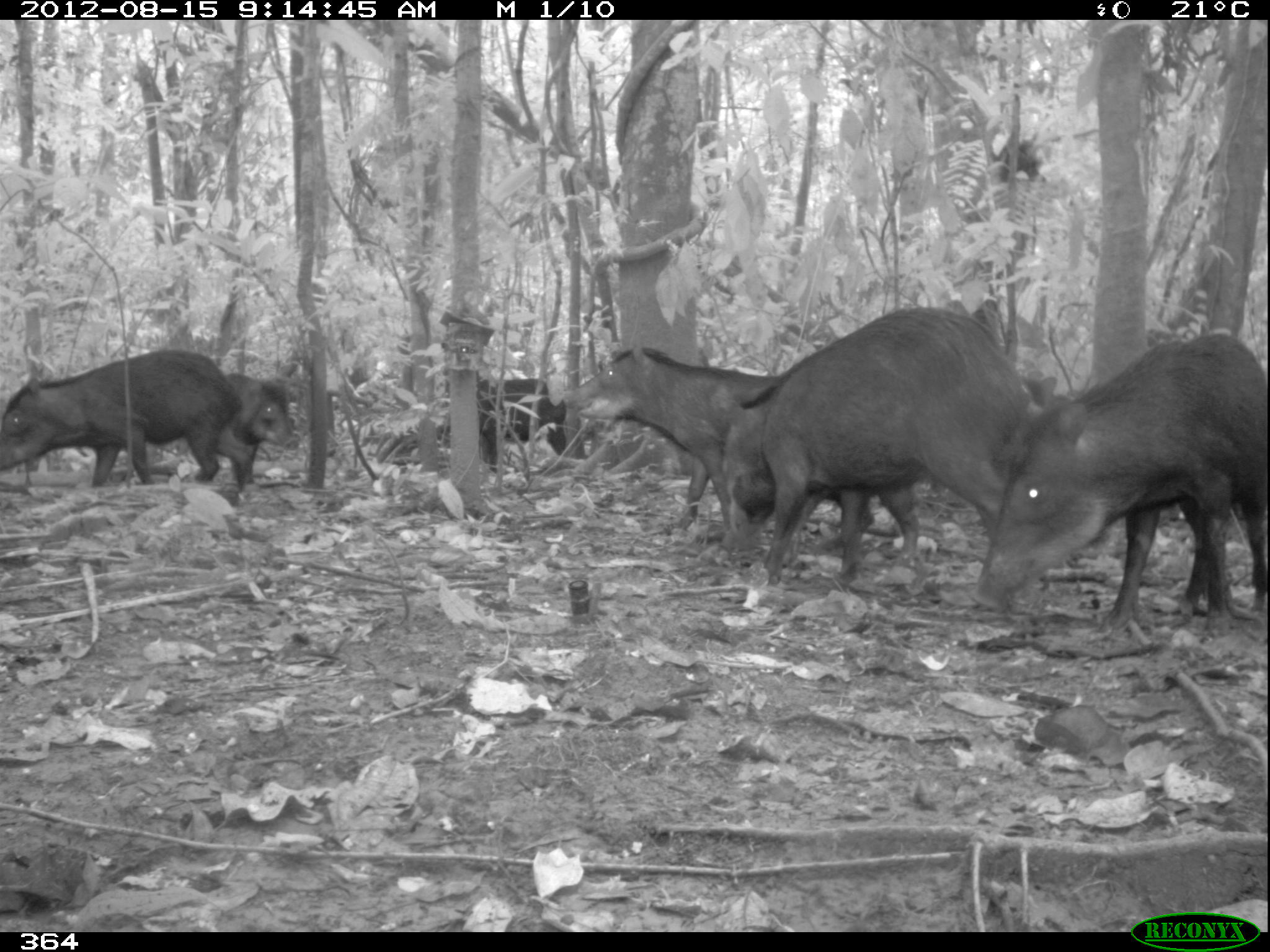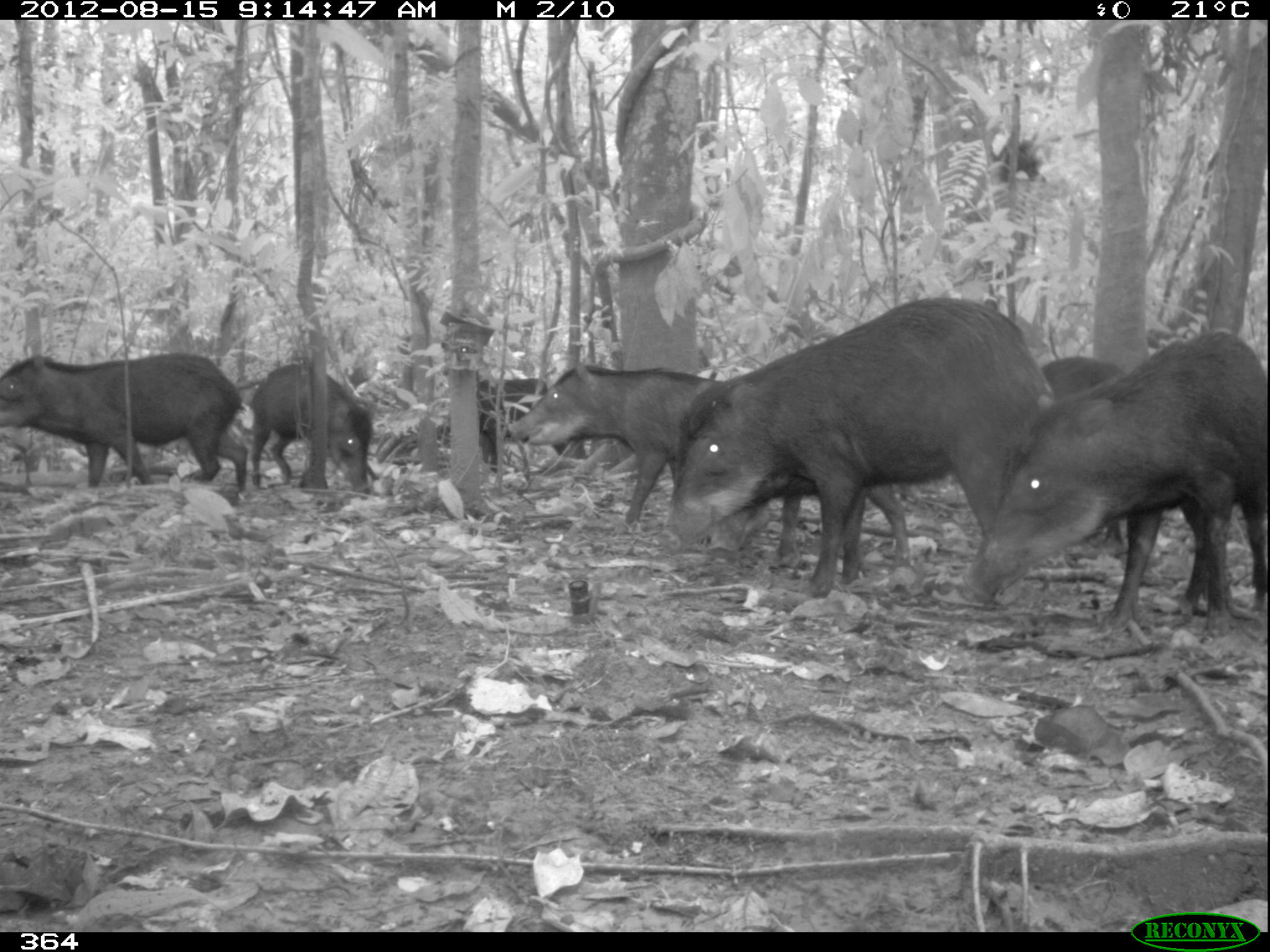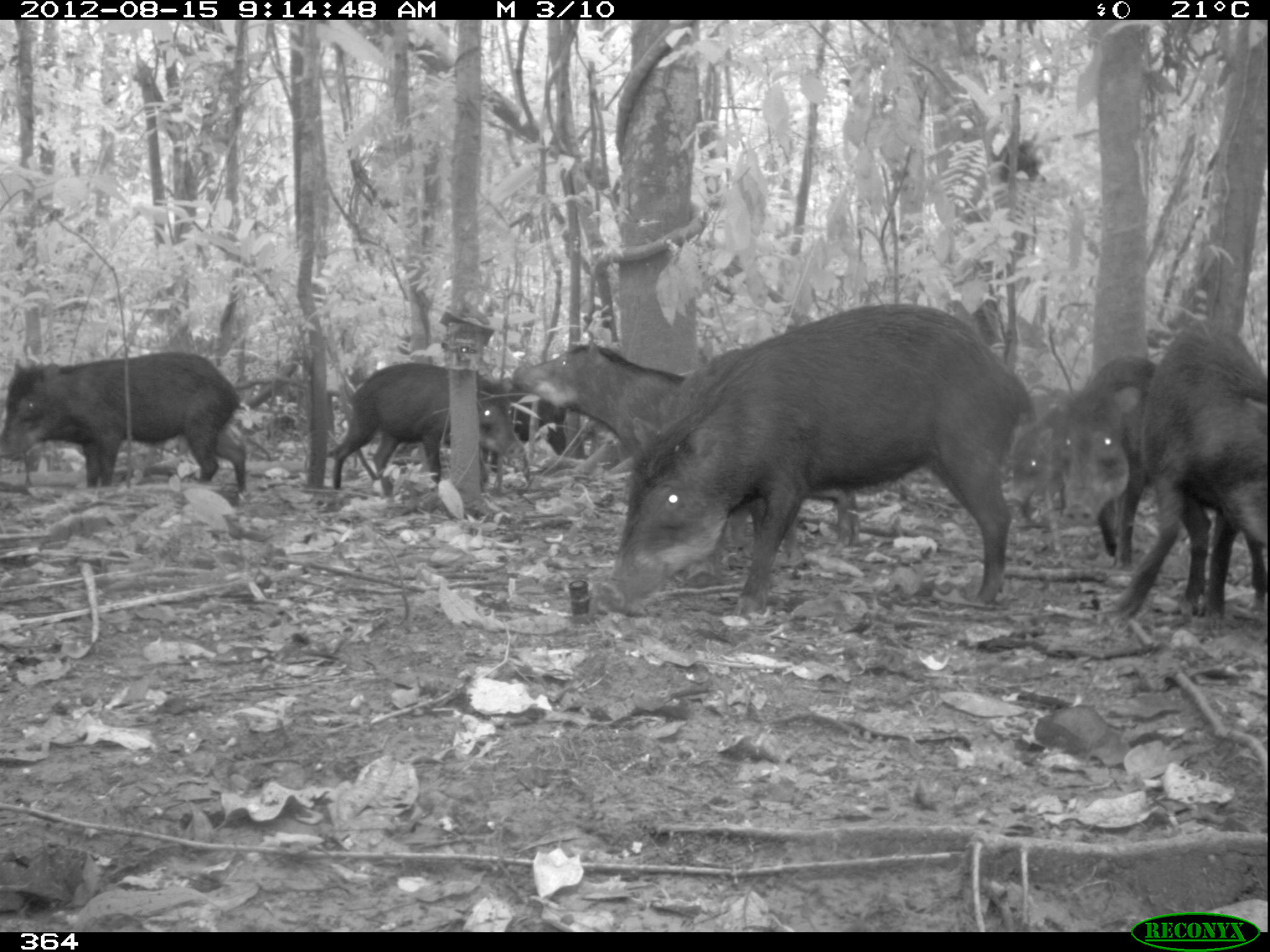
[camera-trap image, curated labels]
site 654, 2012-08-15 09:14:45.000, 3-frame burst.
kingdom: Animalia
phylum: Chordata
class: Mammalia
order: Artiodactyla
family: Tayassuidae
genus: Tayassu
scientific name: Tayassu pecari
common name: white-lipped peccary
Tayassu pecari (white-lipped peccary).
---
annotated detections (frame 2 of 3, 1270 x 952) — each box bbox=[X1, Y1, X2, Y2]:
tayassu pecari: bbox=[652, 297, 1056, 600]; bbox=[956, 328, 1268, 638]; bbox=[0, 351, 248, 494]; bbox=[506, 360, 721, 524]; bbox=[710, 470, 913, 583]; bbox=[1037, 354, 1129, 547]; bbox=[250, 361, 381, 494]; bbox=[476, 371, 587, 474]